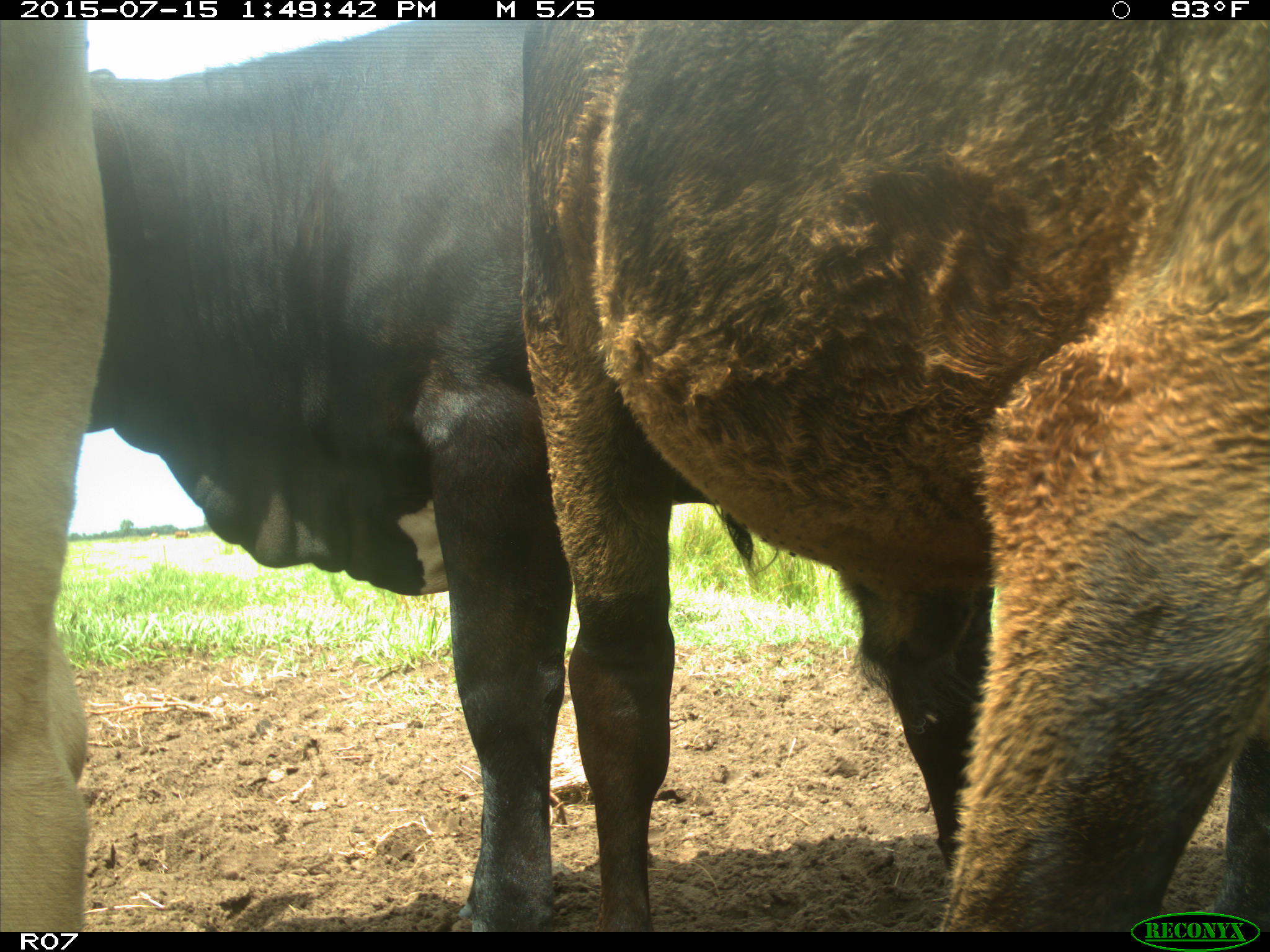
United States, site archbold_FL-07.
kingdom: Animalia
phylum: Chordata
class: Mammalia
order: Artiodactyla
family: Bovidae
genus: Bos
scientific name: Bos taurus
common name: domestic cow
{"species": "Bos taurus (domestic cow)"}